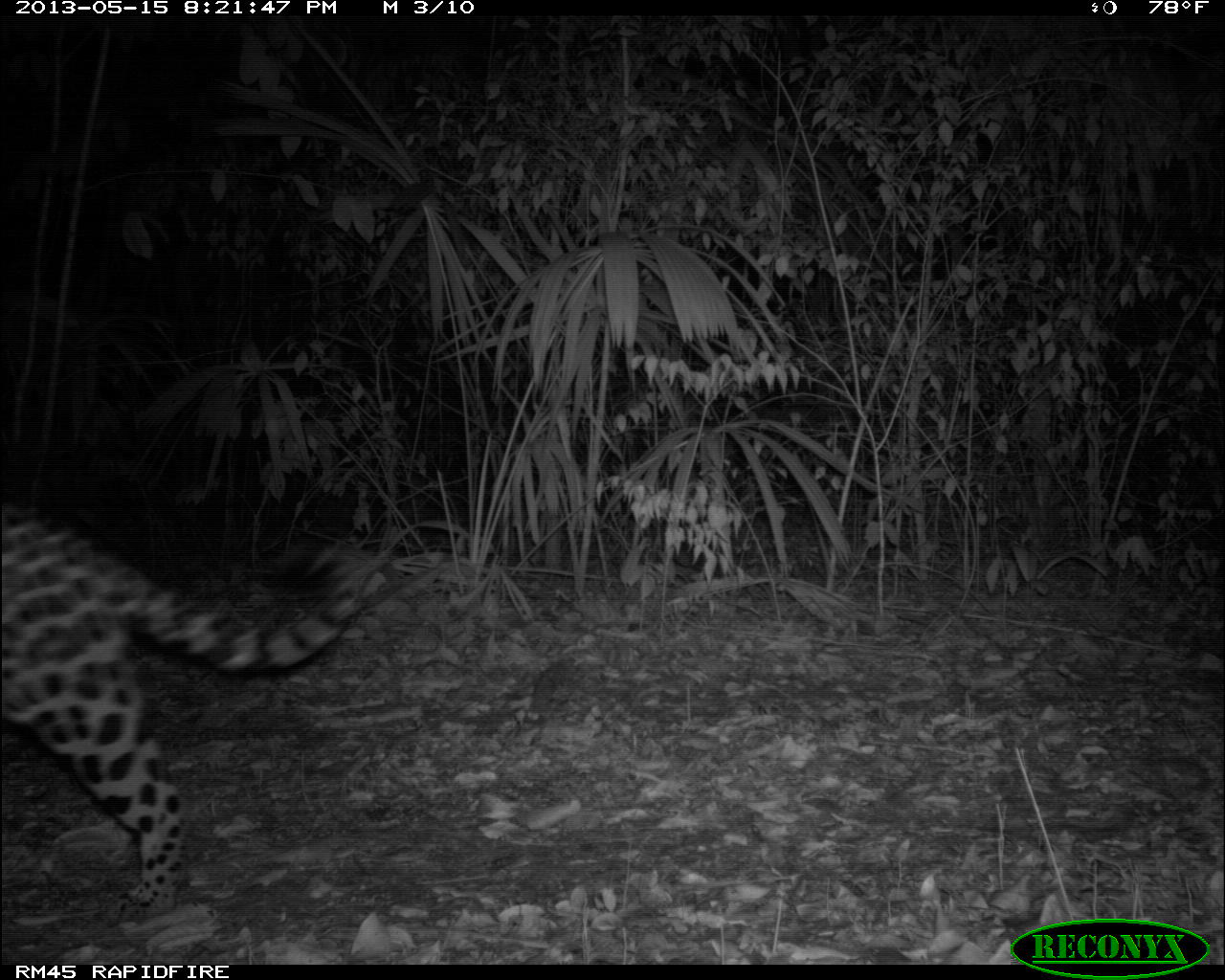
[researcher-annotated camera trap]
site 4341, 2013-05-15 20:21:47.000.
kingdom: Animalia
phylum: Chordata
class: Mammalia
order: Carnivora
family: Felidae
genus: Panthera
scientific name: Panthera onca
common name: jaguar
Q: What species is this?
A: Panthera onca (jaguar).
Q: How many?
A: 1.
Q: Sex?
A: Male.